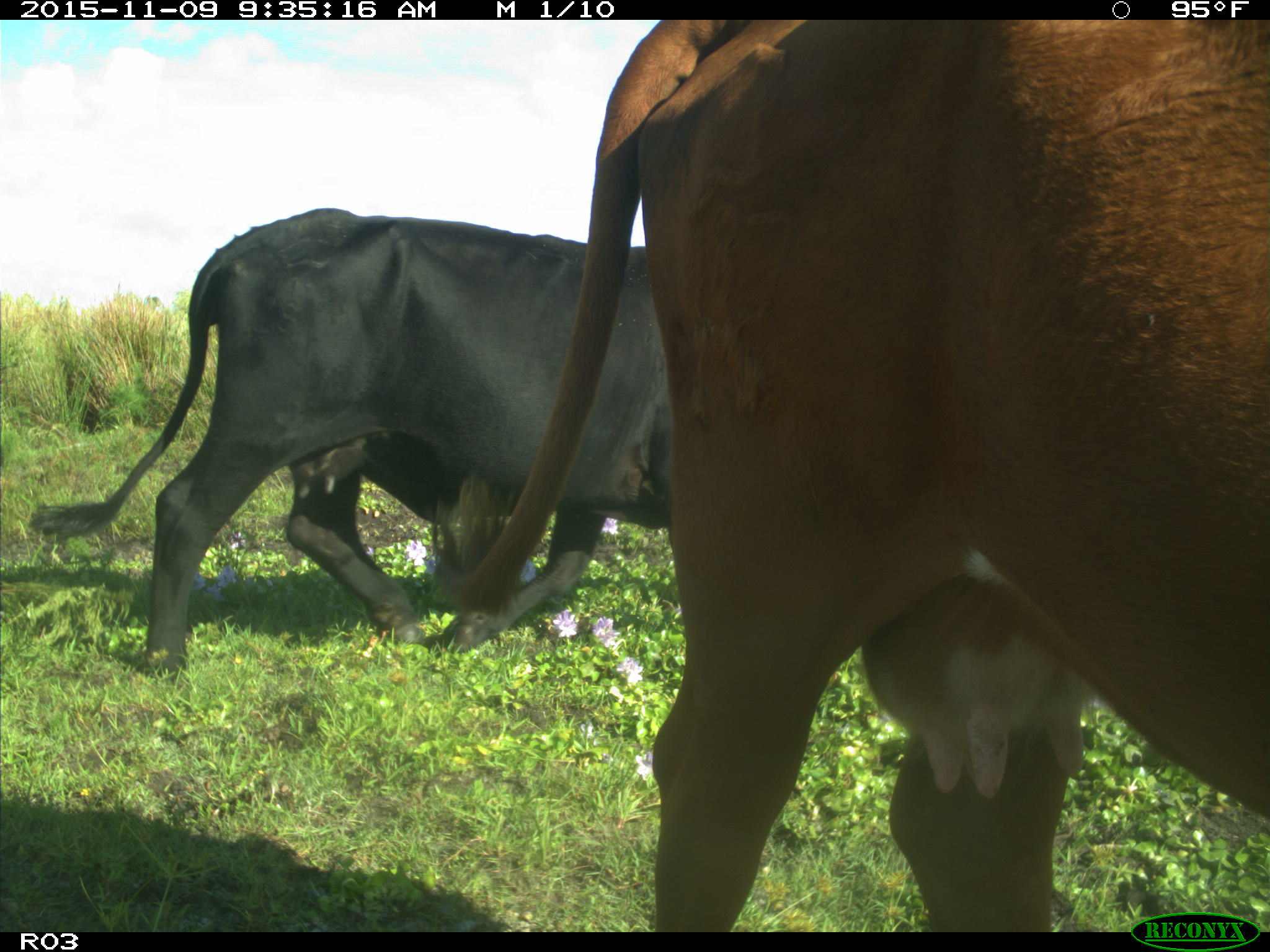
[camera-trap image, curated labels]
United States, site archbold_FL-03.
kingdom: Animalia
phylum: Chordata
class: Mammalia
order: Artiodactyla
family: Bovidae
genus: Bos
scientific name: Bos taurus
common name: domestic cow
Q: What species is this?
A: Bos taurus (domestic cow).